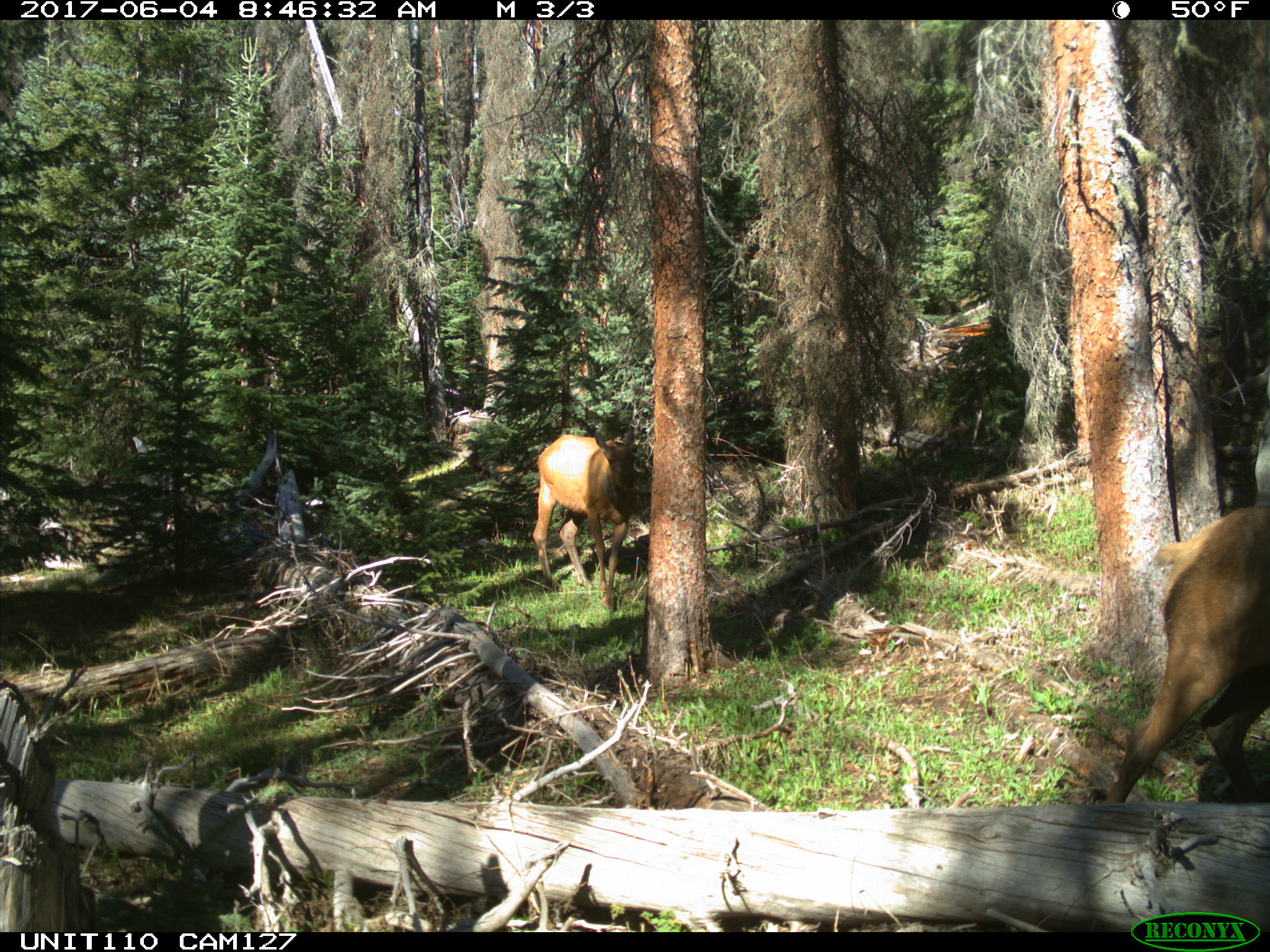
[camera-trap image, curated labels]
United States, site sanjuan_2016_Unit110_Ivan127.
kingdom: Animalia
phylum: Chordata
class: Mammalia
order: Artiodactyla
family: Cervidae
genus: Cervus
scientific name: Cervus elaphus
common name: red deer